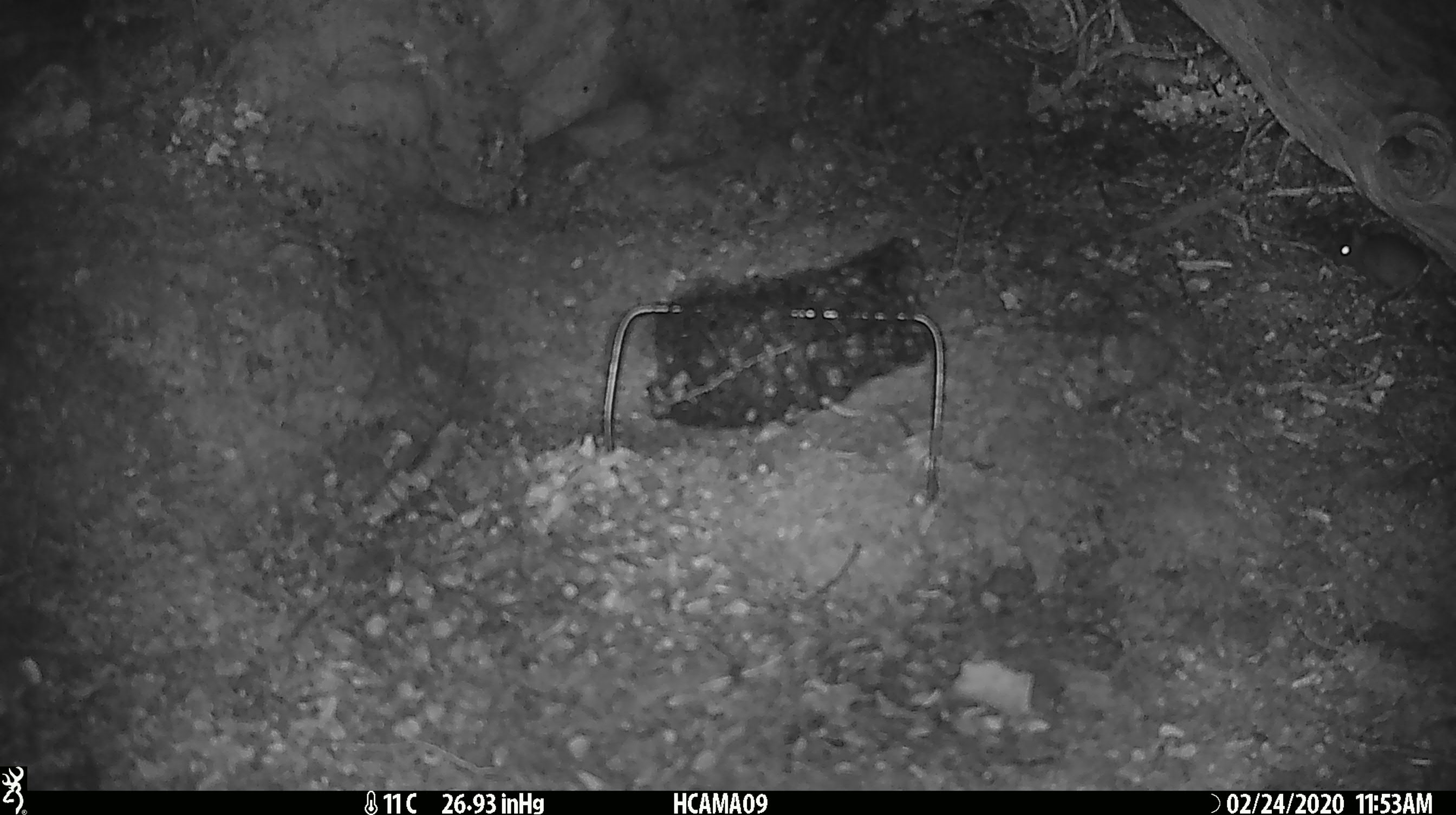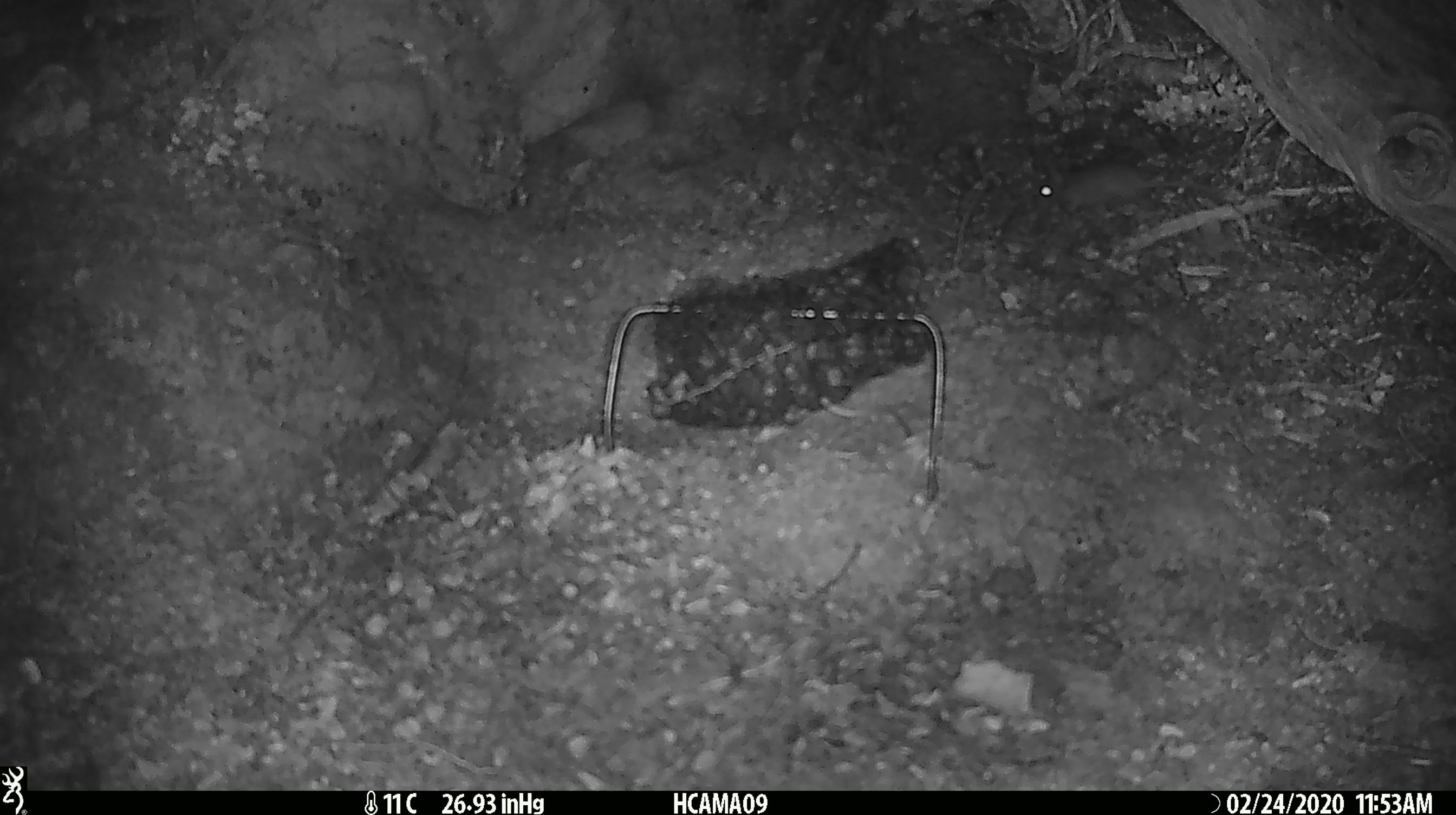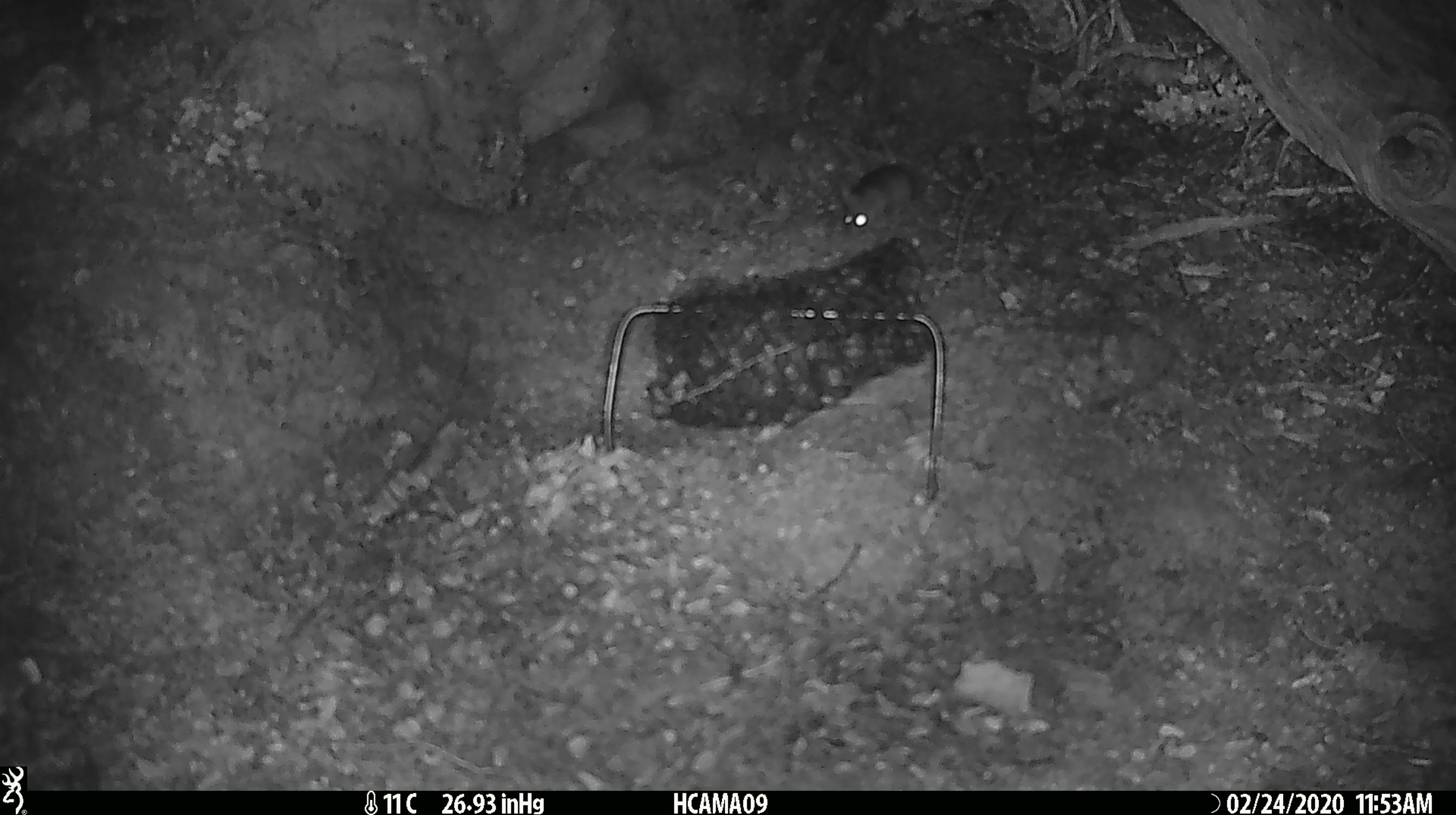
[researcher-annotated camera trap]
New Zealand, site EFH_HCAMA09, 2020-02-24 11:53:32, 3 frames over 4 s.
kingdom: Animalia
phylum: Chordata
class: Mammalia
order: Rodentia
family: Muridae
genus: Mus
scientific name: Mus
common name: mouse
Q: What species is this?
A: Mouse (Mus).